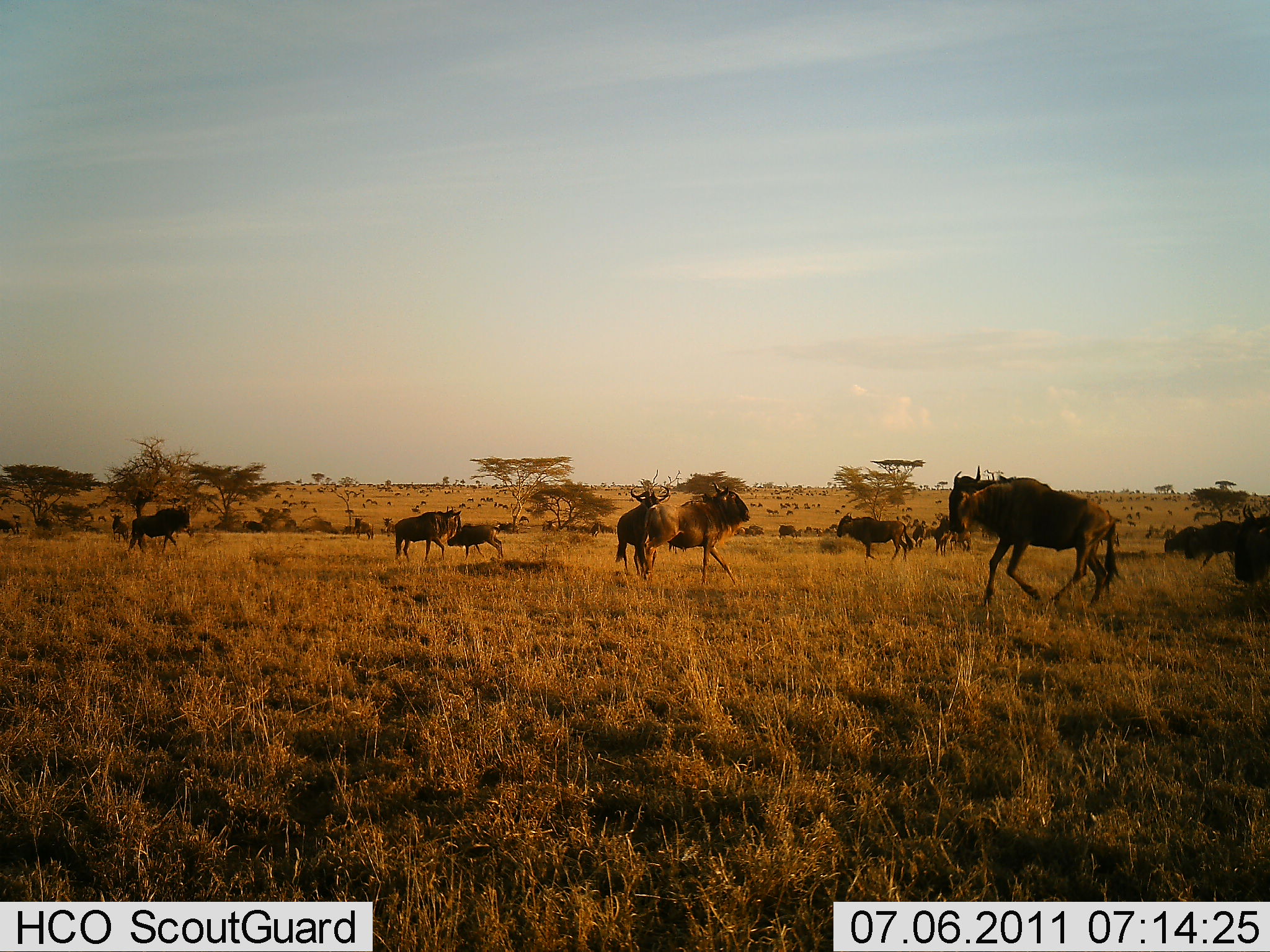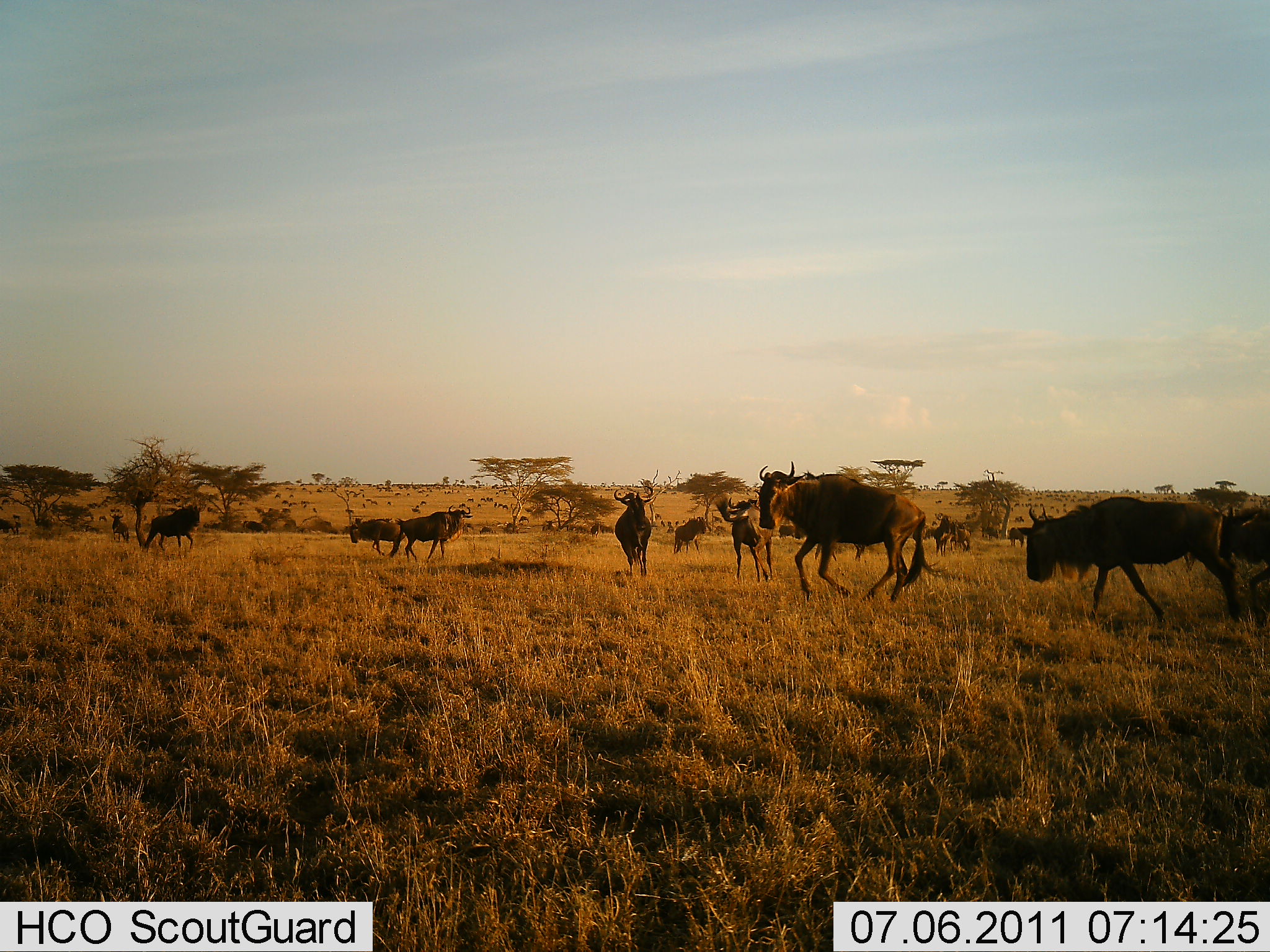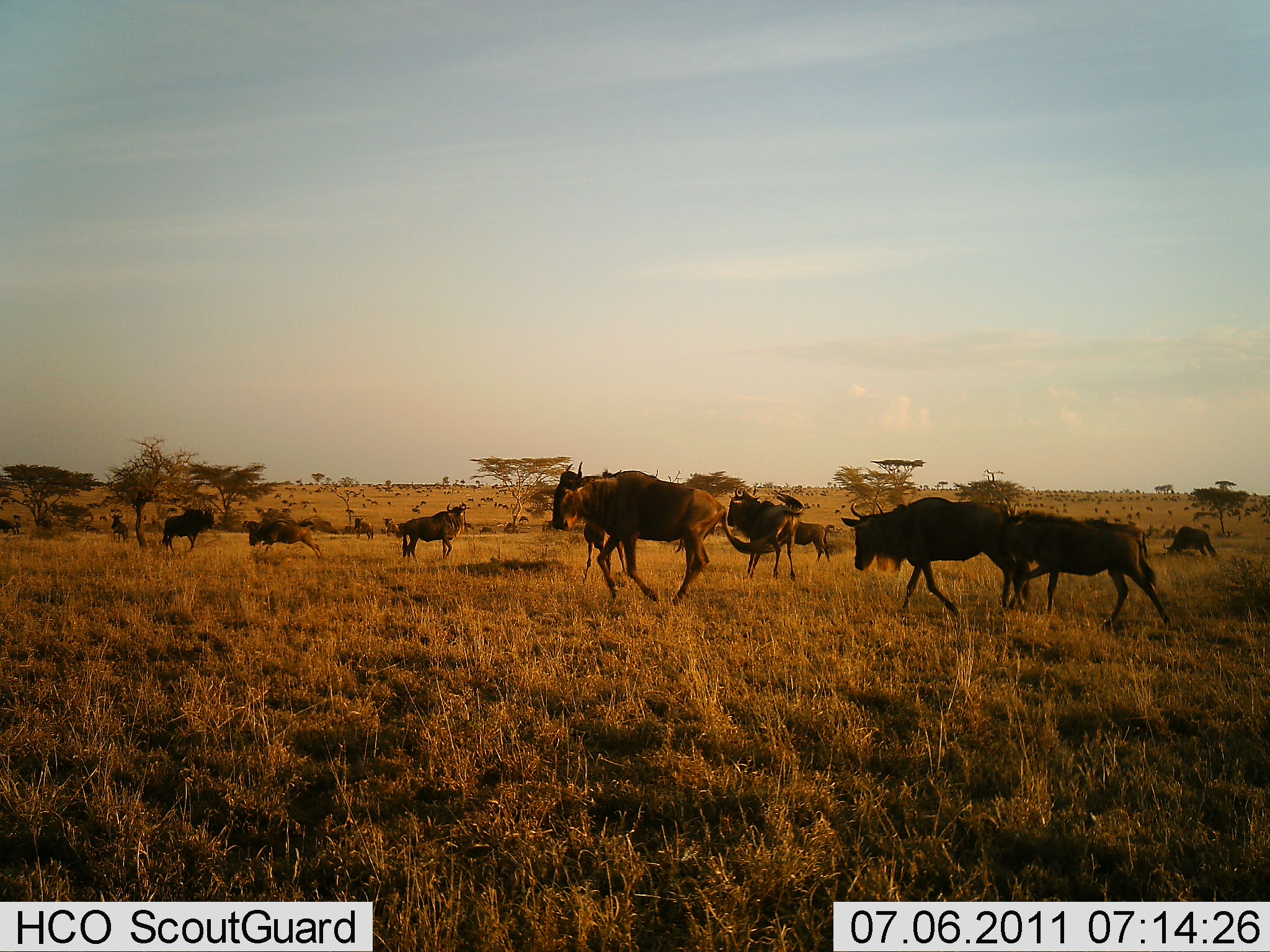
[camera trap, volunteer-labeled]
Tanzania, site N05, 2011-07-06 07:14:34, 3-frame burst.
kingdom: Animalia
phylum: Chordata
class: Mammalia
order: Artiodactyla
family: Bovidae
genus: Connochaetes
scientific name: Connochaetes taurinus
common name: blue wildebeest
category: wildebeest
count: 11-50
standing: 25%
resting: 0%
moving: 92%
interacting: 33%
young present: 0%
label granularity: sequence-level